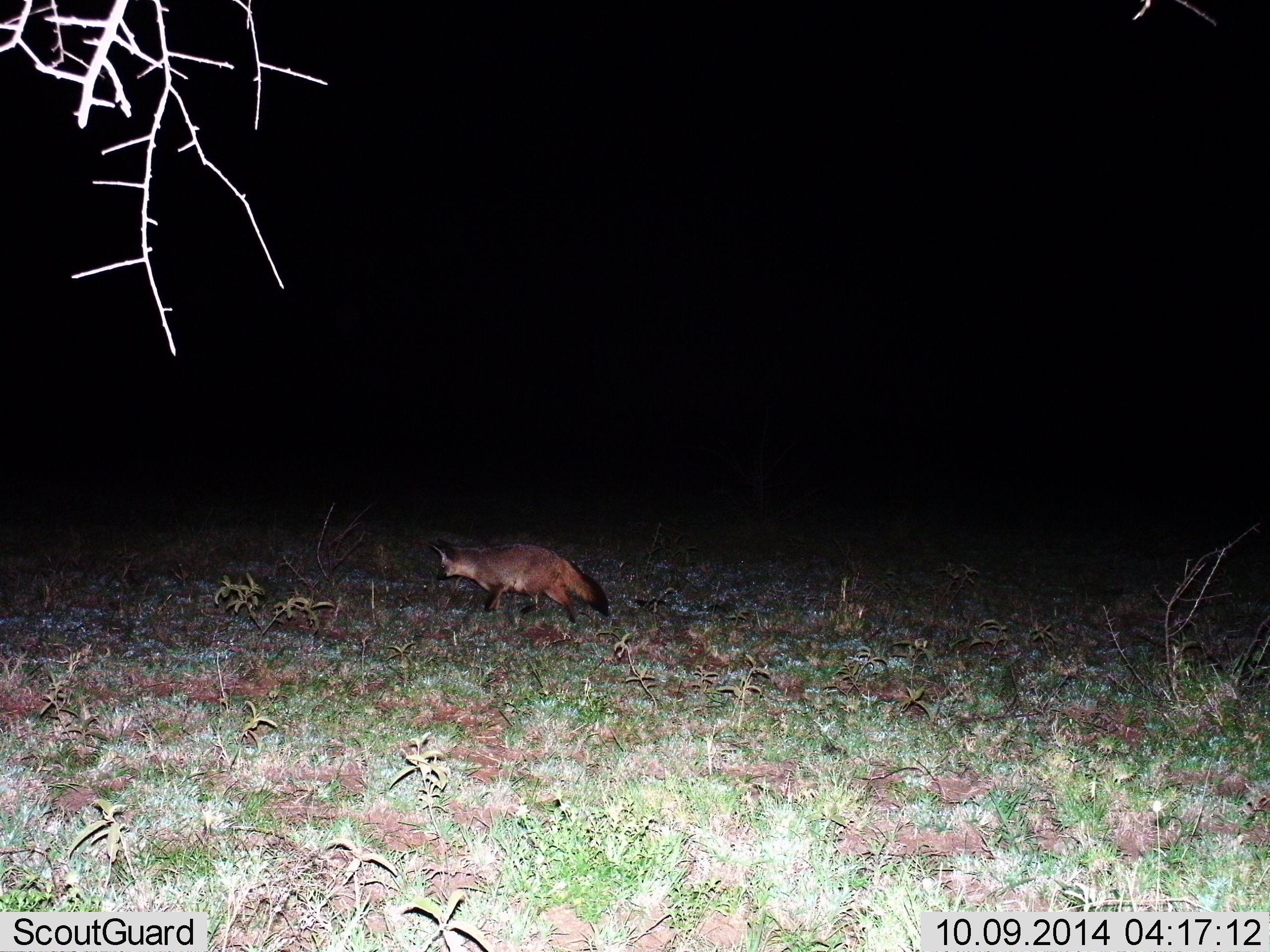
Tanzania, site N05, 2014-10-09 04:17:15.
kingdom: Animalia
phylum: Chordata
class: Mammalia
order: Carnivora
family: Canidae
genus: Otocyon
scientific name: Otocyon megalotis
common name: bat-eared fox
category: batearedfox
Batearedfox (bat-eared fox) (Otocyon megalotis), count 1. Behavior (volunteer vote fractions): standing 10%, resting 0%, moving 90%, interacting 0%. Young present (vote fraction): 0%. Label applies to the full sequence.